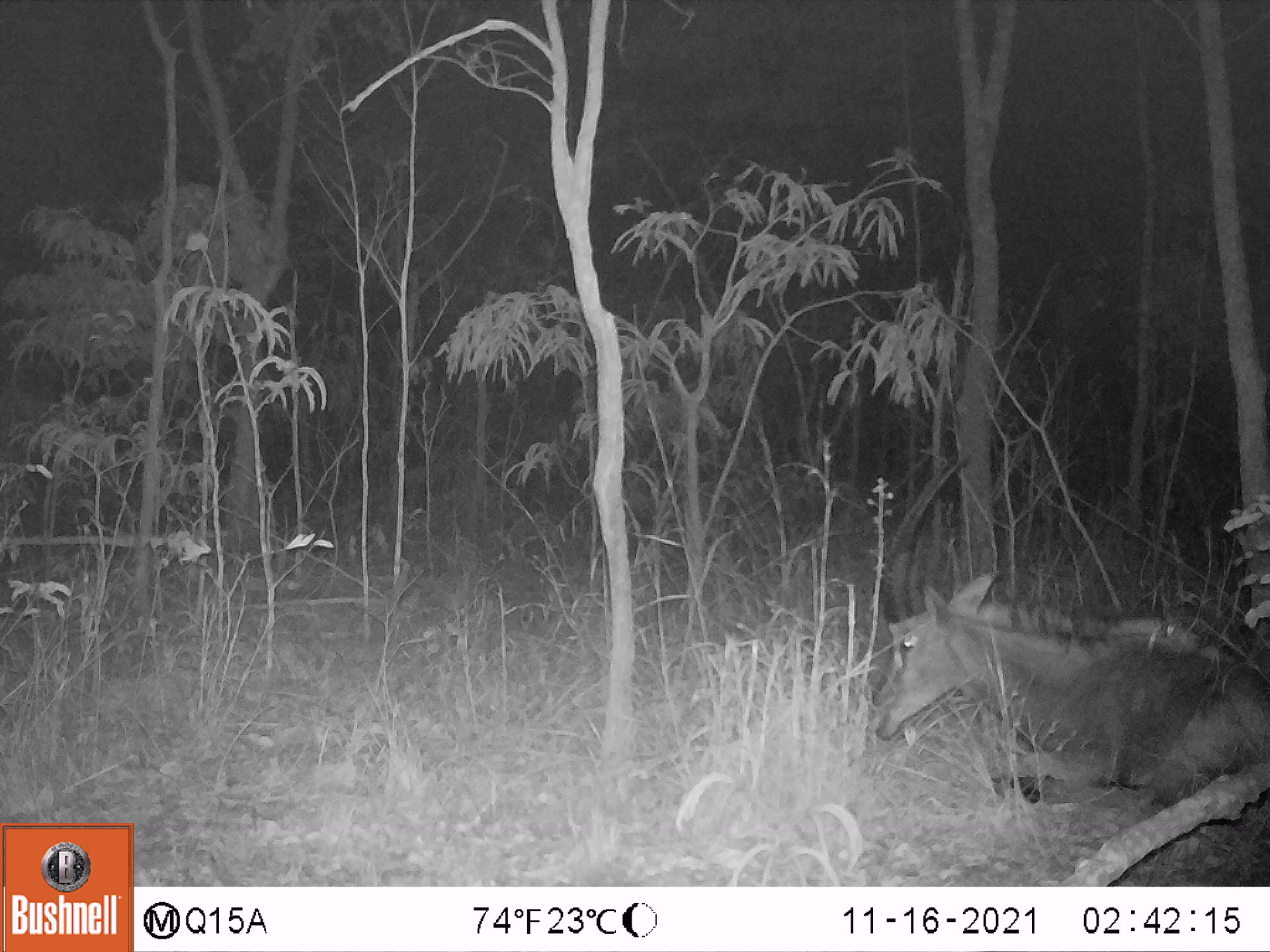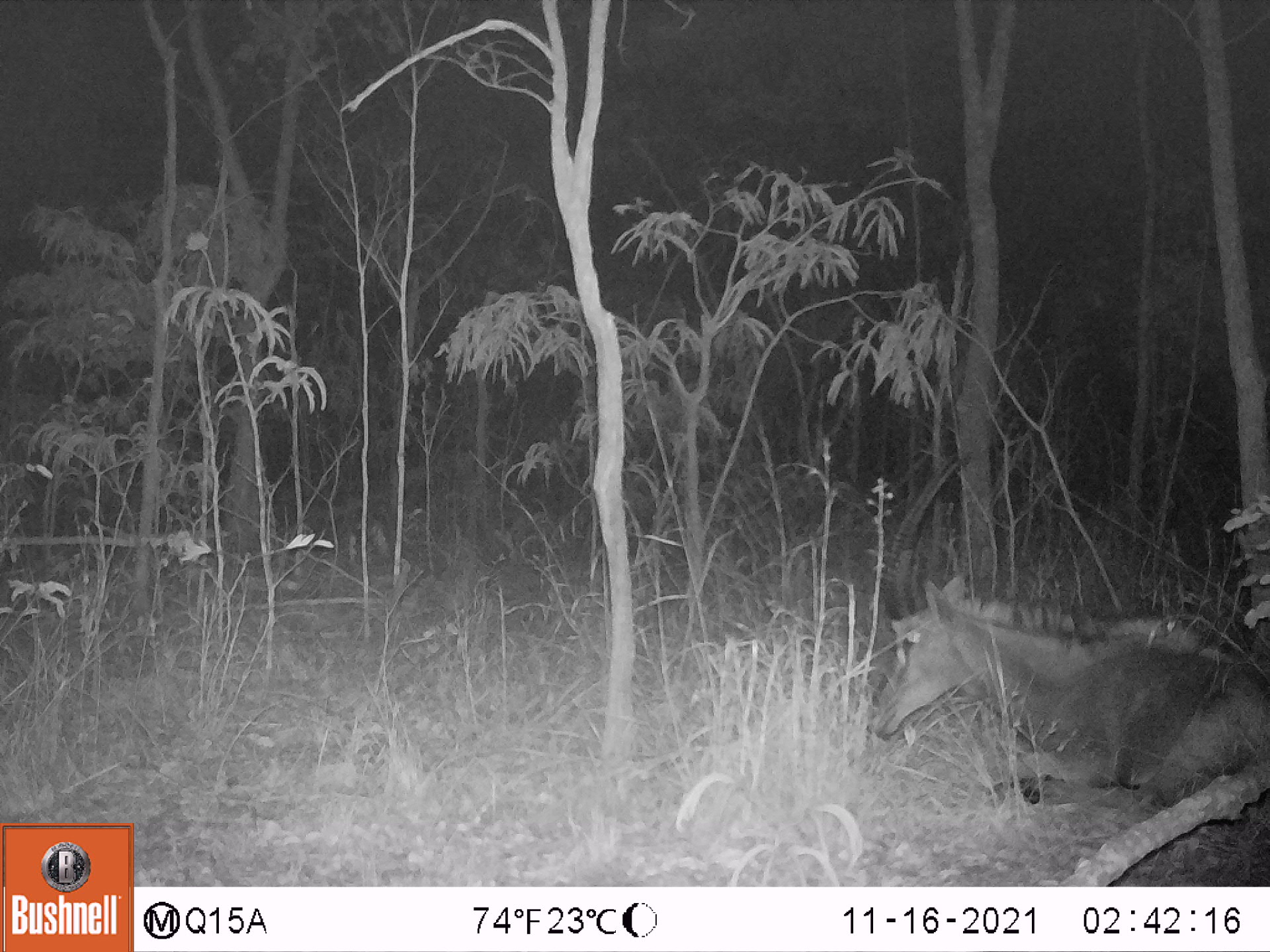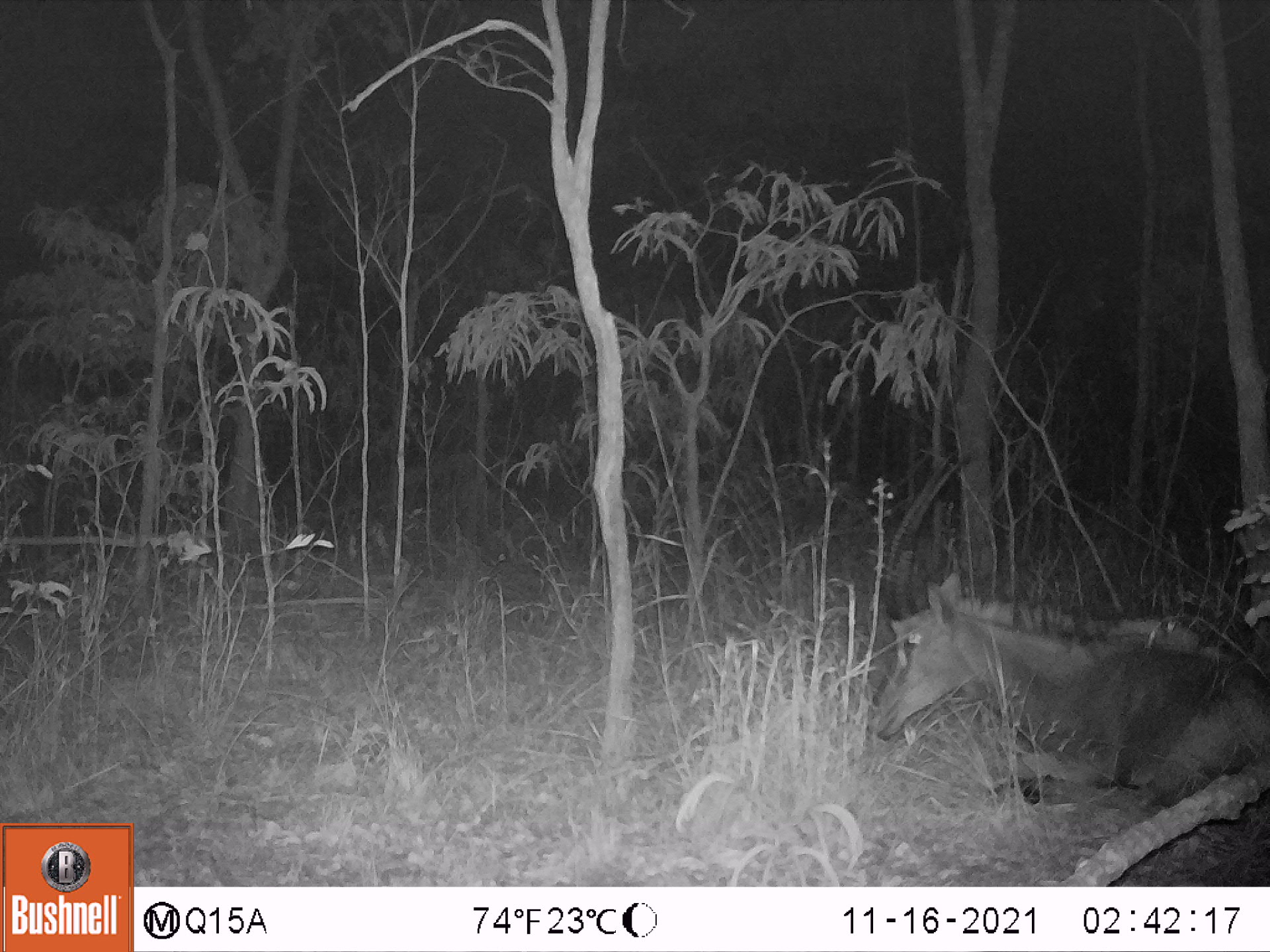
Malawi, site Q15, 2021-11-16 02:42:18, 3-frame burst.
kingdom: Animalia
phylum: Chordata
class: Mammalia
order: Artiodactyla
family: Bovidae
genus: Hippotragus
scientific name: Hippotragus niger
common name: sable antelope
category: sable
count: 1